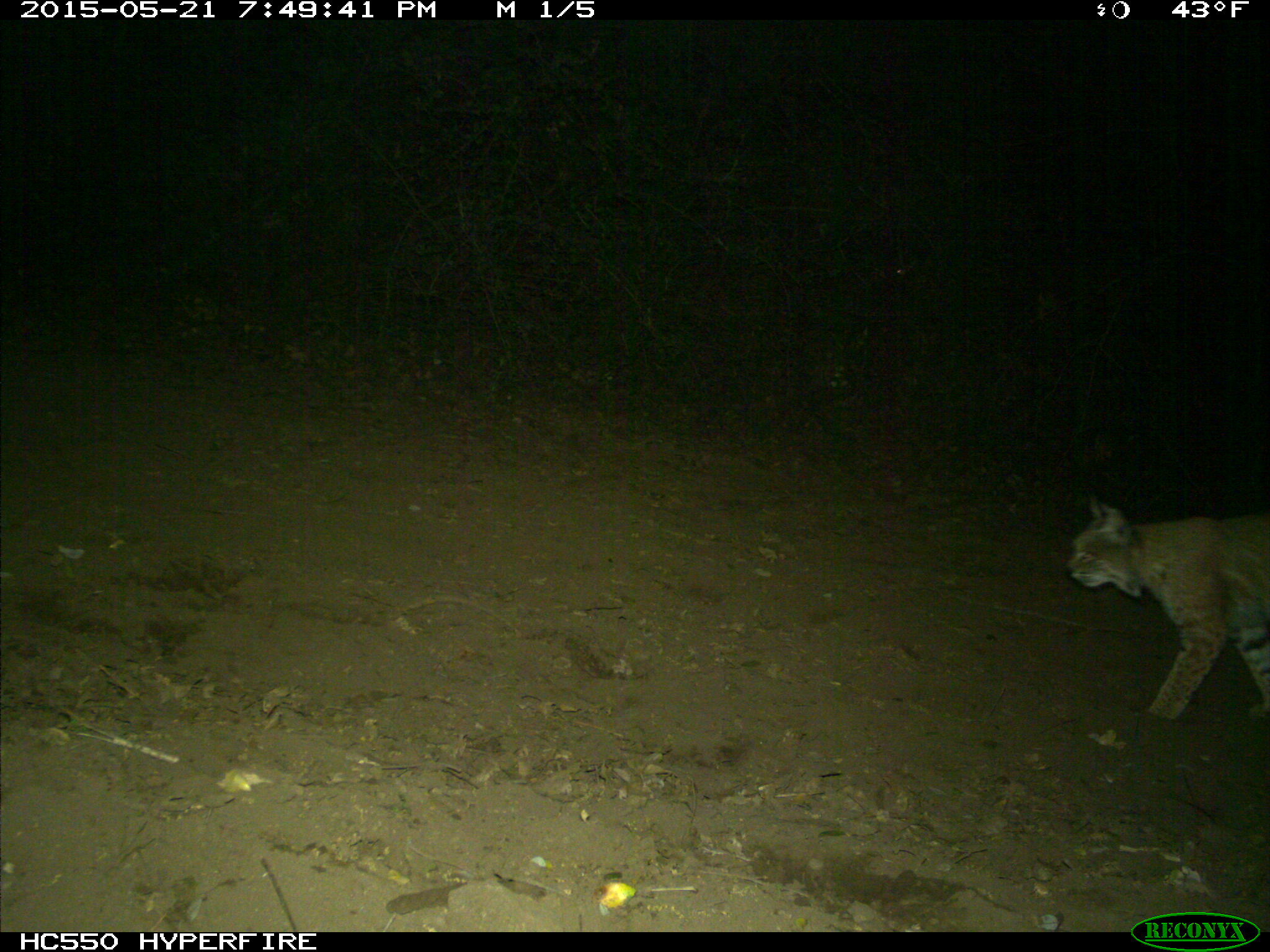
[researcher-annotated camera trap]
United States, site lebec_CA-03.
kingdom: Animalia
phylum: Chordata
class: Mammalia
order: Carnivora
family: Felidae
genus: Lynx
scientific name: Lynx rufus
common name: bobcat